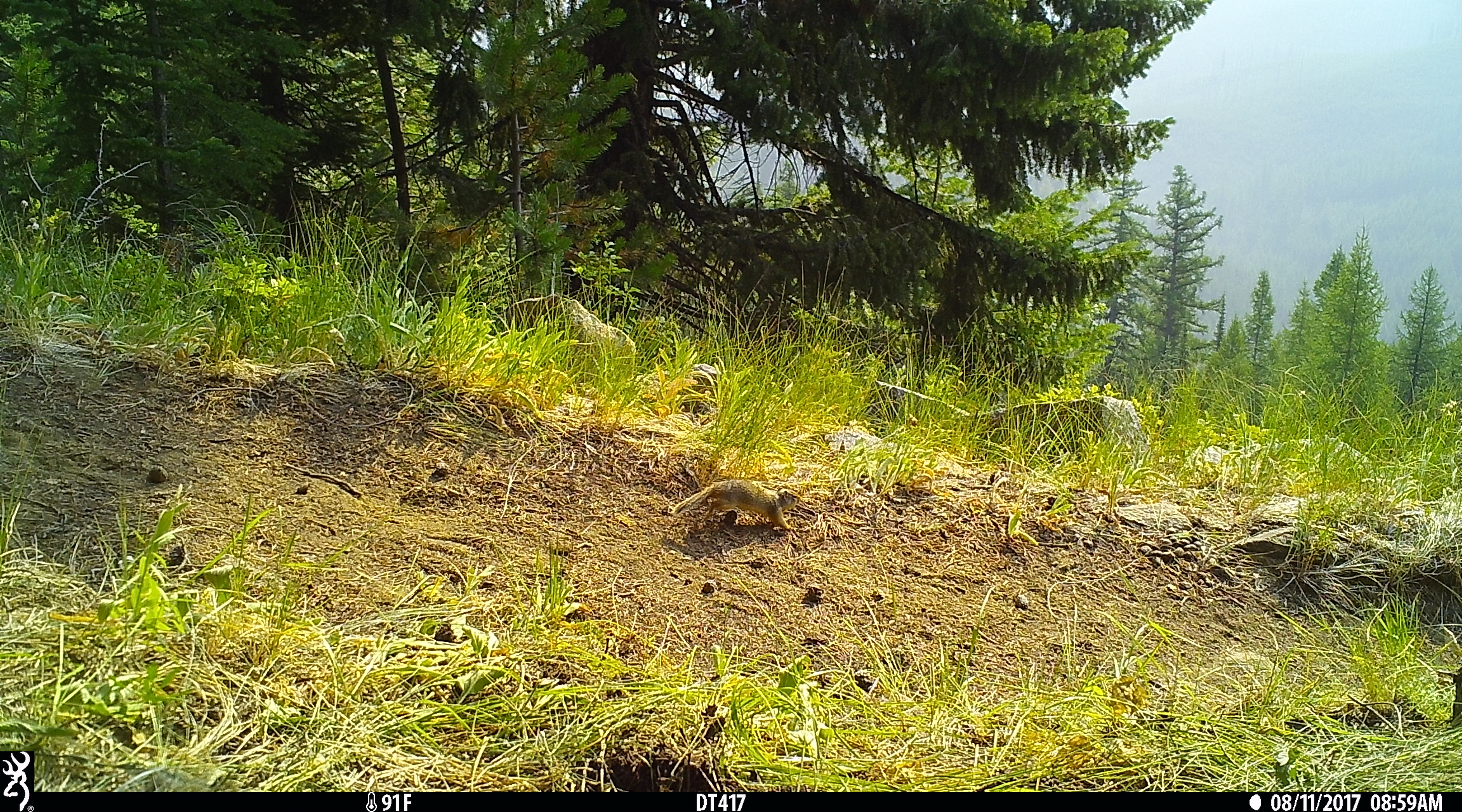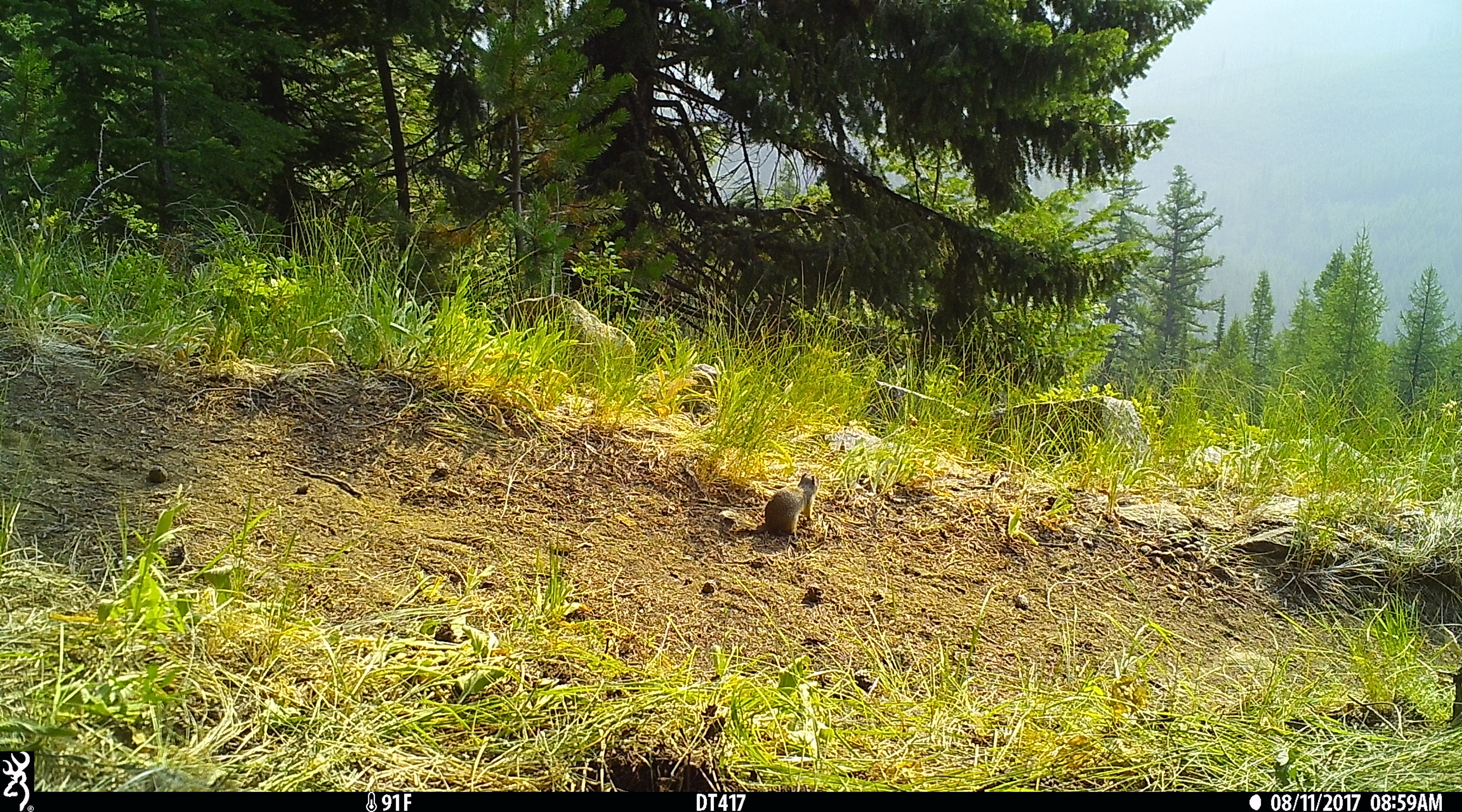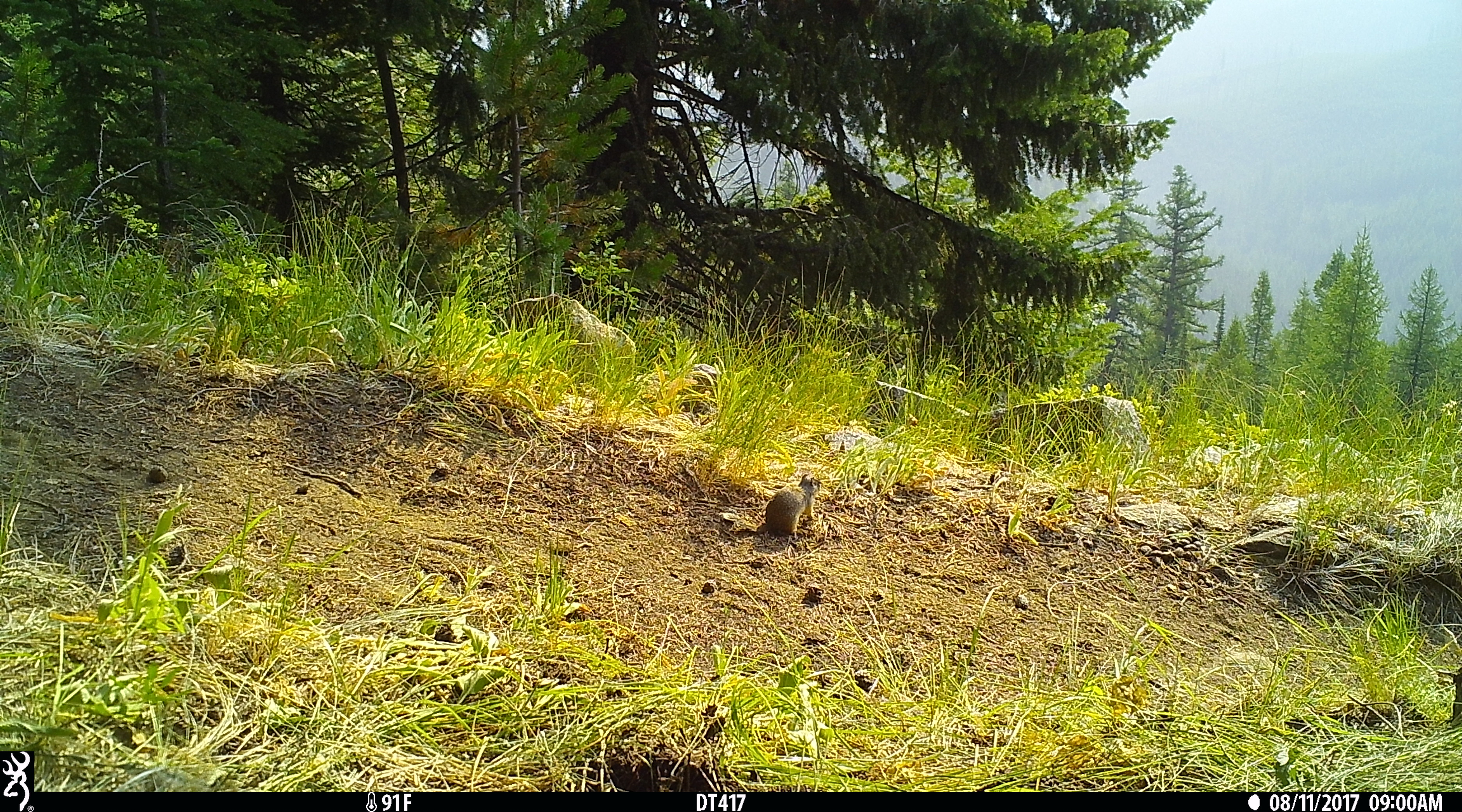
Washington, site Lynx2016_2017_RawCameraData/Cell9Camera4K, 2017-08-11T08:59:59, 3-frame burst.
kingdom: Animalia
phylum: Chordata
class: Mammalia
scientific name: Mammalia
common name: small mammal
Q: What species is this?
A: Small mammal (Mammalia).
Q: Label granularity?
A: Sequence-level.